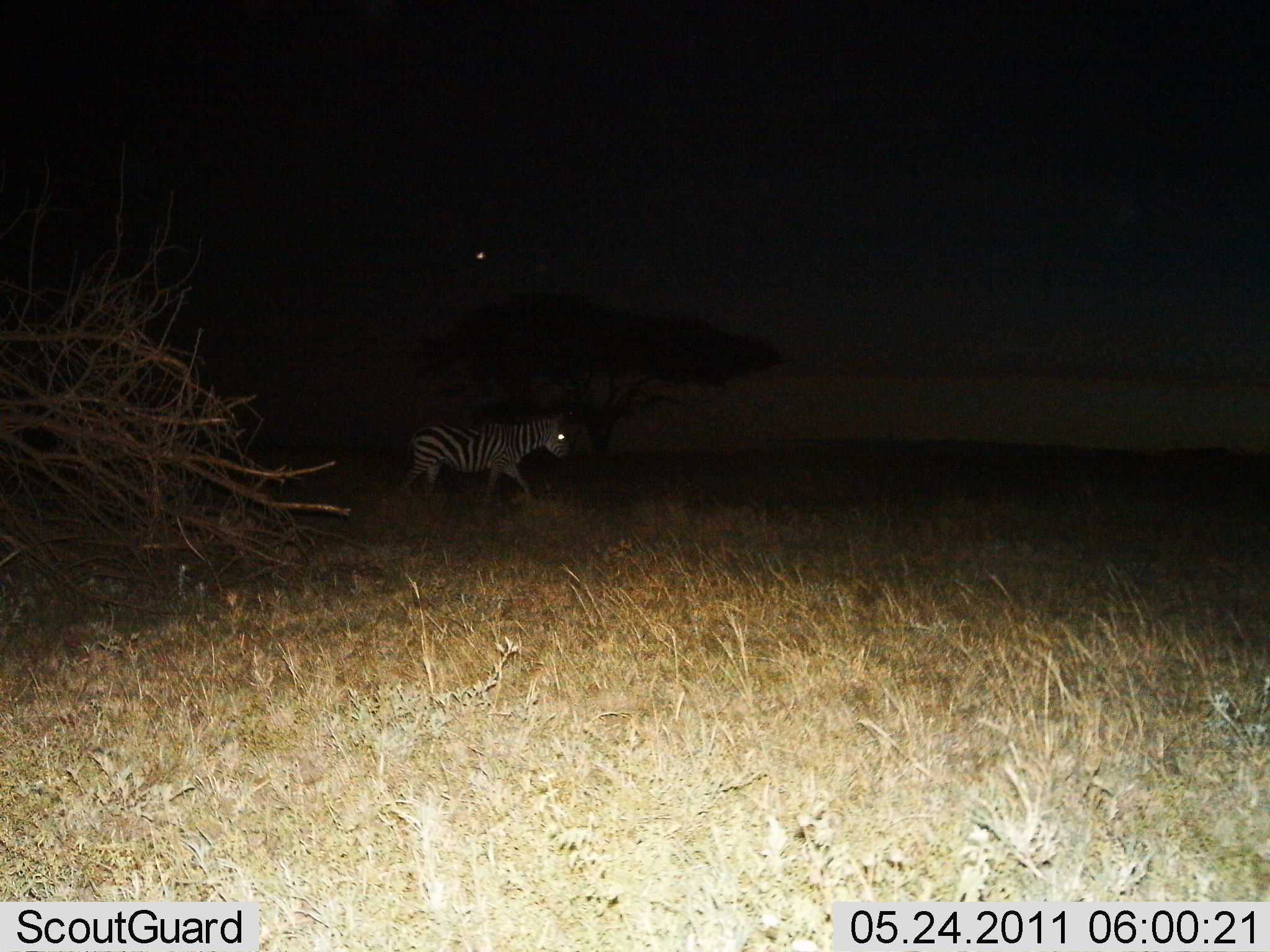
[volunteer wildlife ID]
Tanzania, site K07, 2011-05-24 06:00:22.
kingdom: Animalia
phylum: Chordata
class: Mammalia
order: Perissodactyla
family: Equidae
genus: Equus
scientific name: Equus quagga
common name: plains zebra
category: zebra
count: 1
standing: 0%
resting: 0%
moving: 100%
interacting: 0%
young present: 0%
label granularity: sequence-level